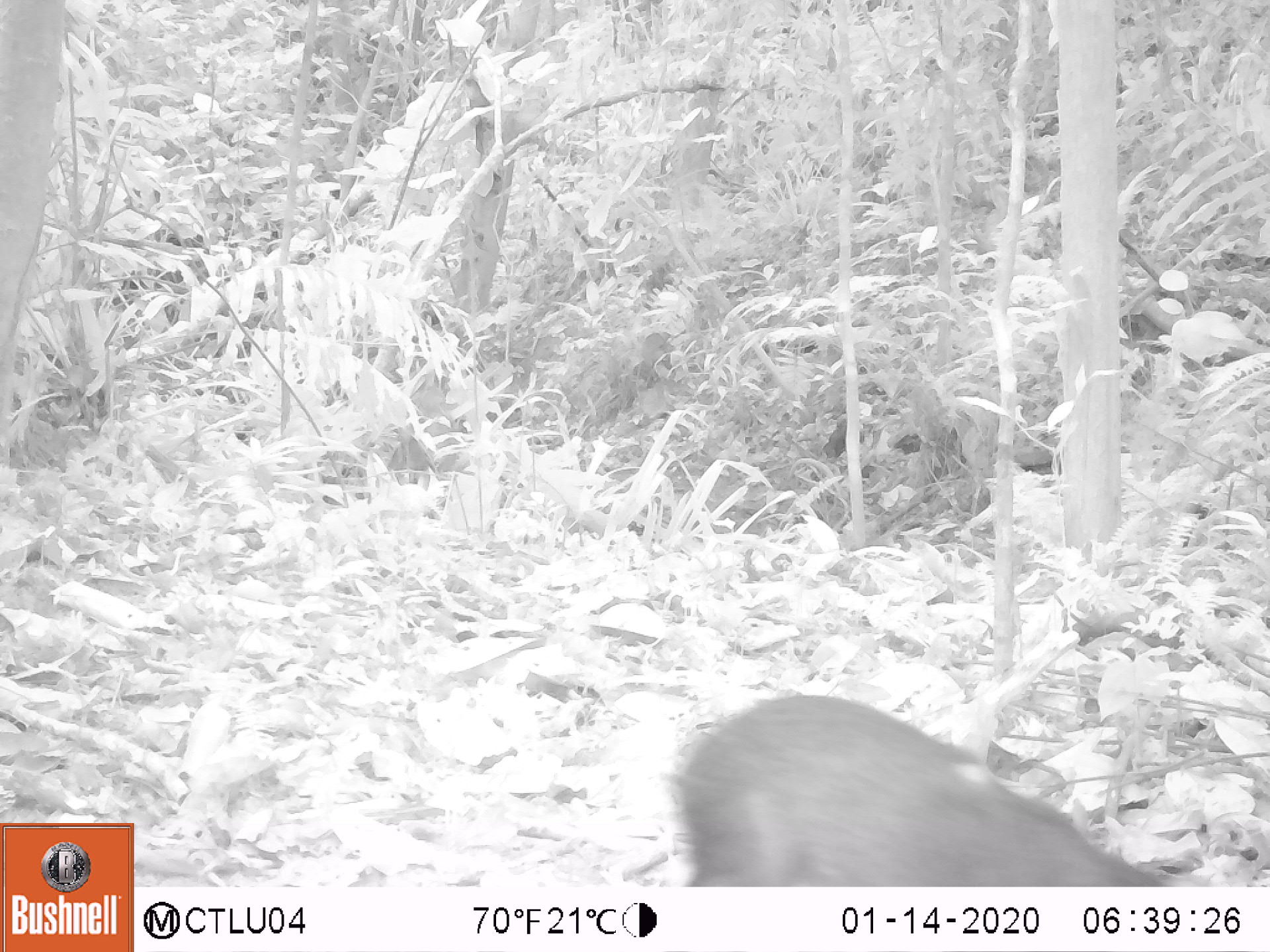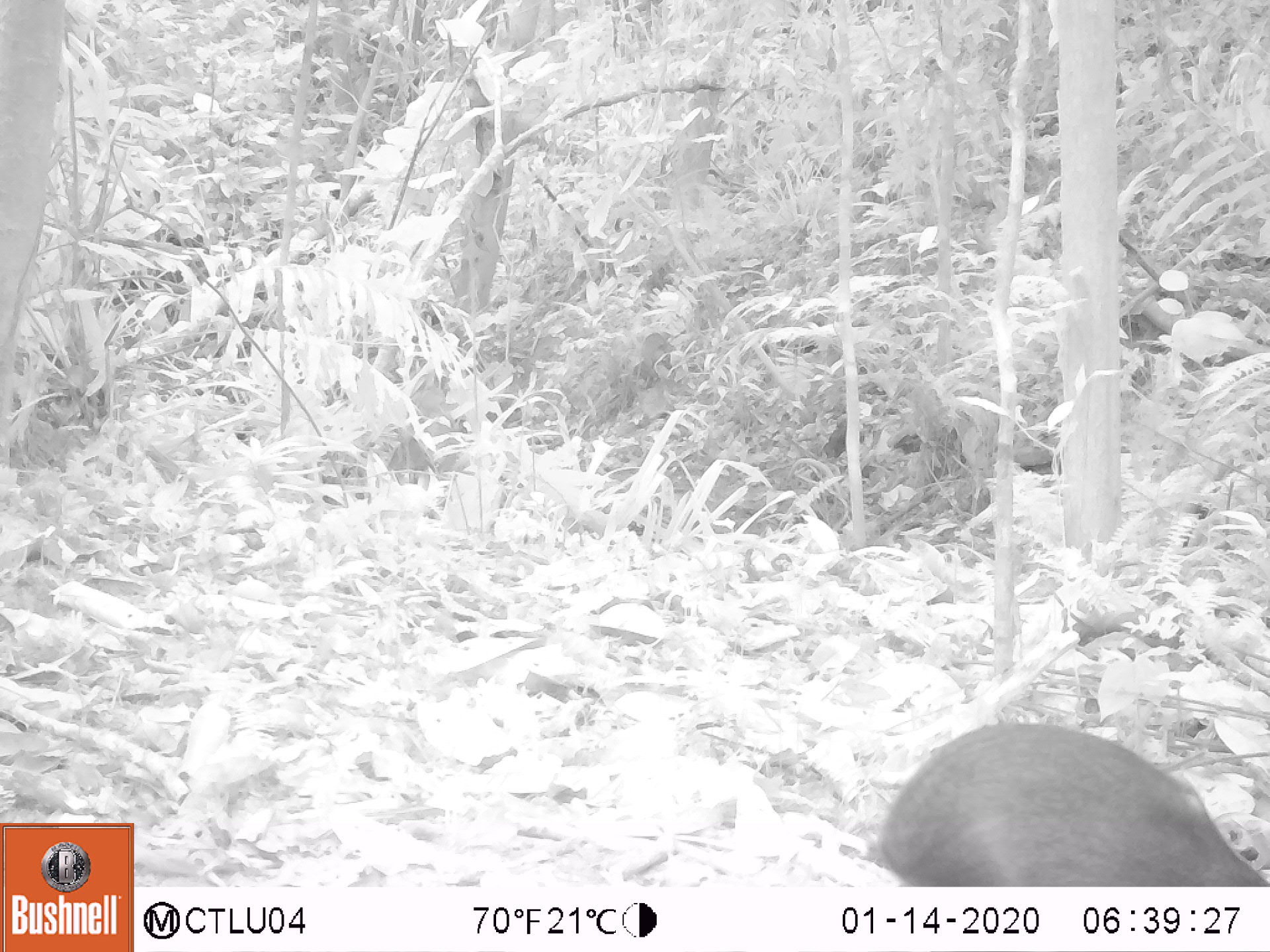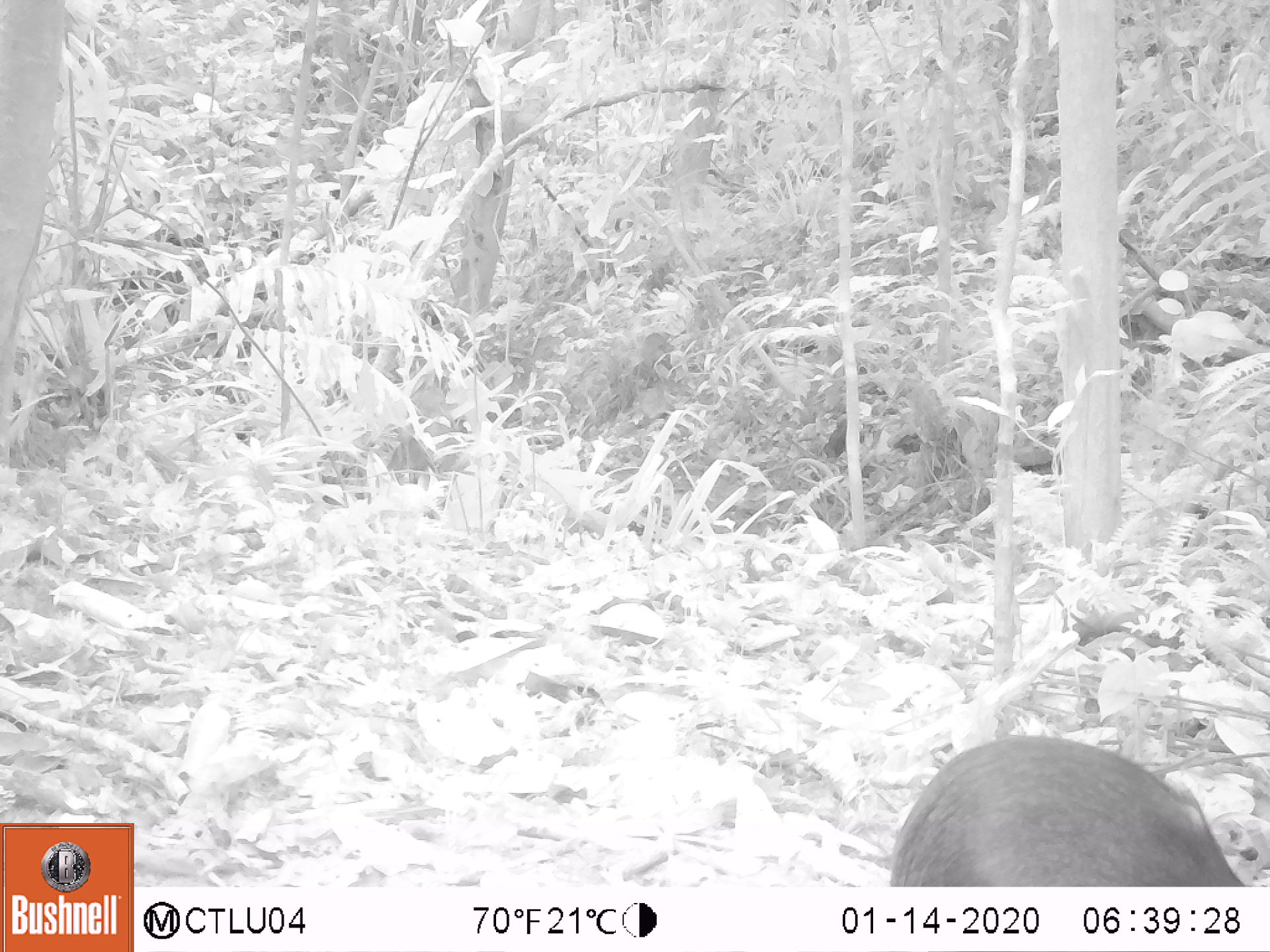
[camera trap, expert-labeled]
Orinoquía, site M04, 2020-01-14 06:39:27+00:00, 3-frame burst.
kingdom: Animalia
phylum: Chordata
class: Mammalia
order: Rodentia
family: Dasyproctidae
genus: Dasyprocta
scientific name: Dasyprocta fuliginosa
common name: black agouti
Black agouti (Dasyprocta fuliginosa).